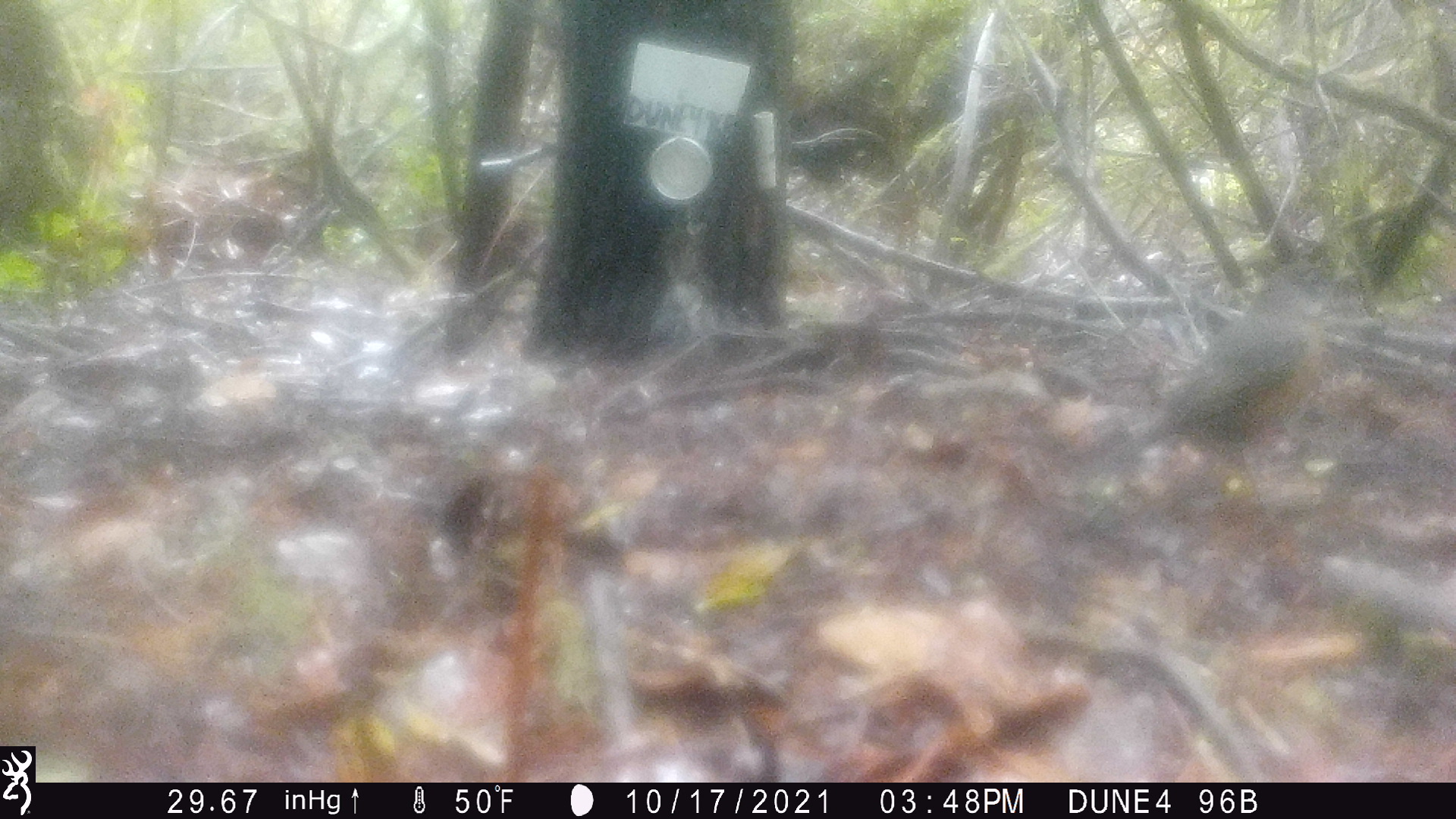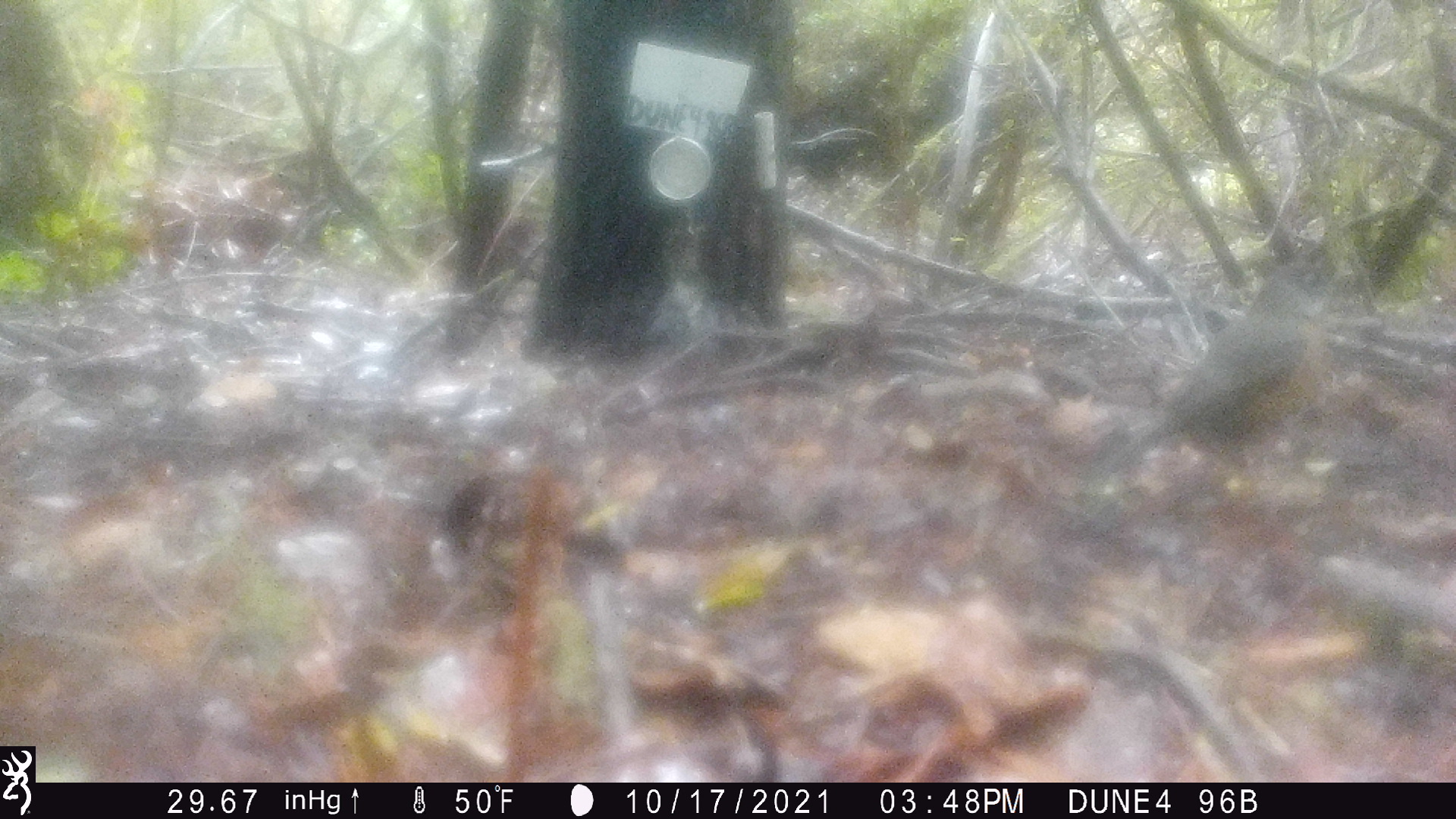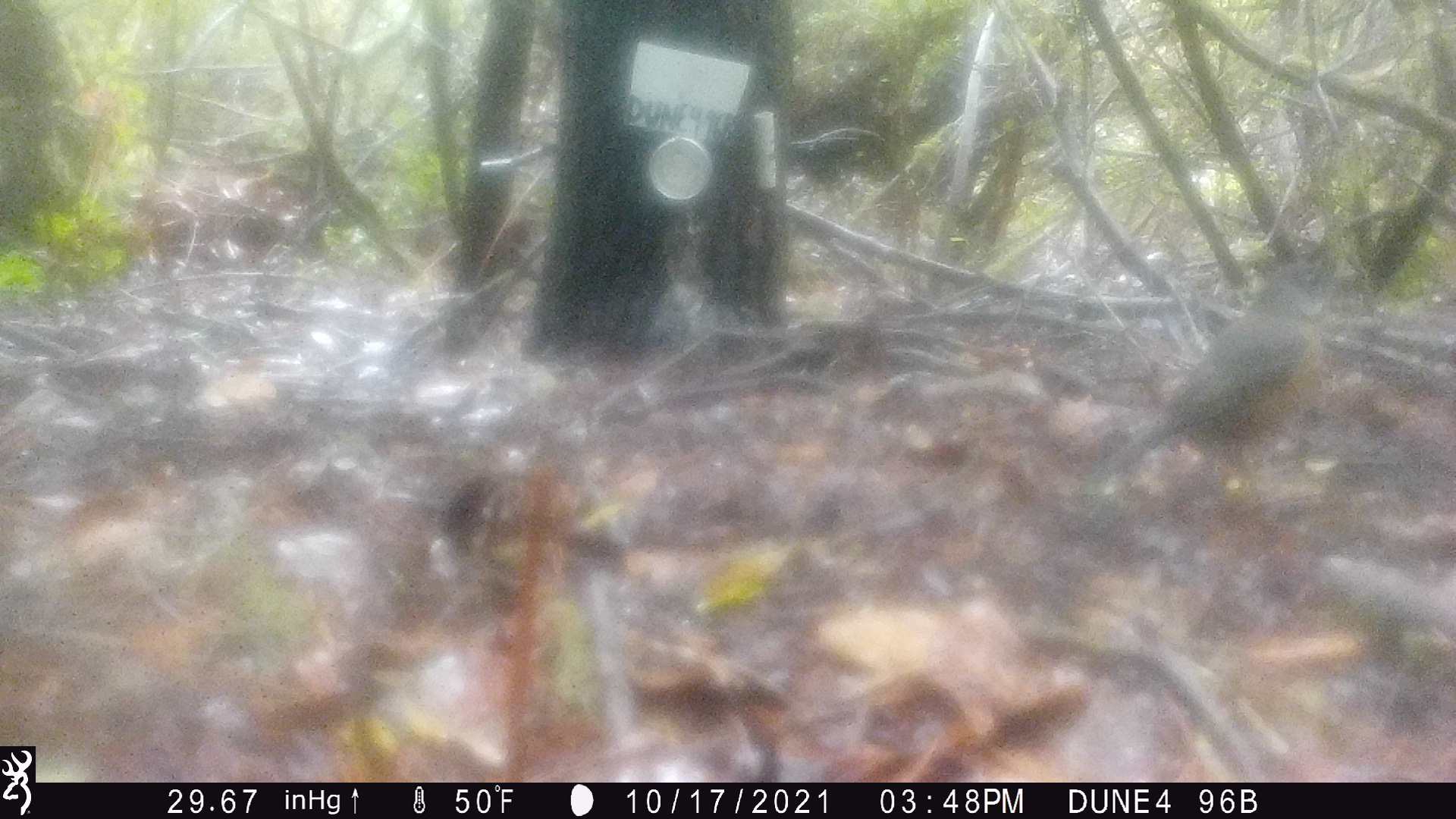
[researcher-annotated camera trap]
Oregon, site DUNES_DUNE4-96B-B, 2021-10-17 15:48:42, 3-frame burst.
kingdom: Animalia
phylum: Chordata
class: Aves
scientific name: Aves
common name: bird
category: other bird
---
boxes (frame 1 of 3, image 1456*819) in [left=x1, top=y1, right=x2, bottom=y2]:
other bird: [left=1140, top=255, right=1371, bottom=482]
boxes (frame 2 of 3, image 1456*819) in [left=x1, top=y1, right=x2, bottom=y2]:
other bird: [left=1113, top=235, right=1371, bottom=496]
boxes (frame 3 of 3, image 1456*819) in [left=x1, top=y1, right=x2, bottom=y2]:
other bird: [left=1075, top=251, right=1376, bottom=486]